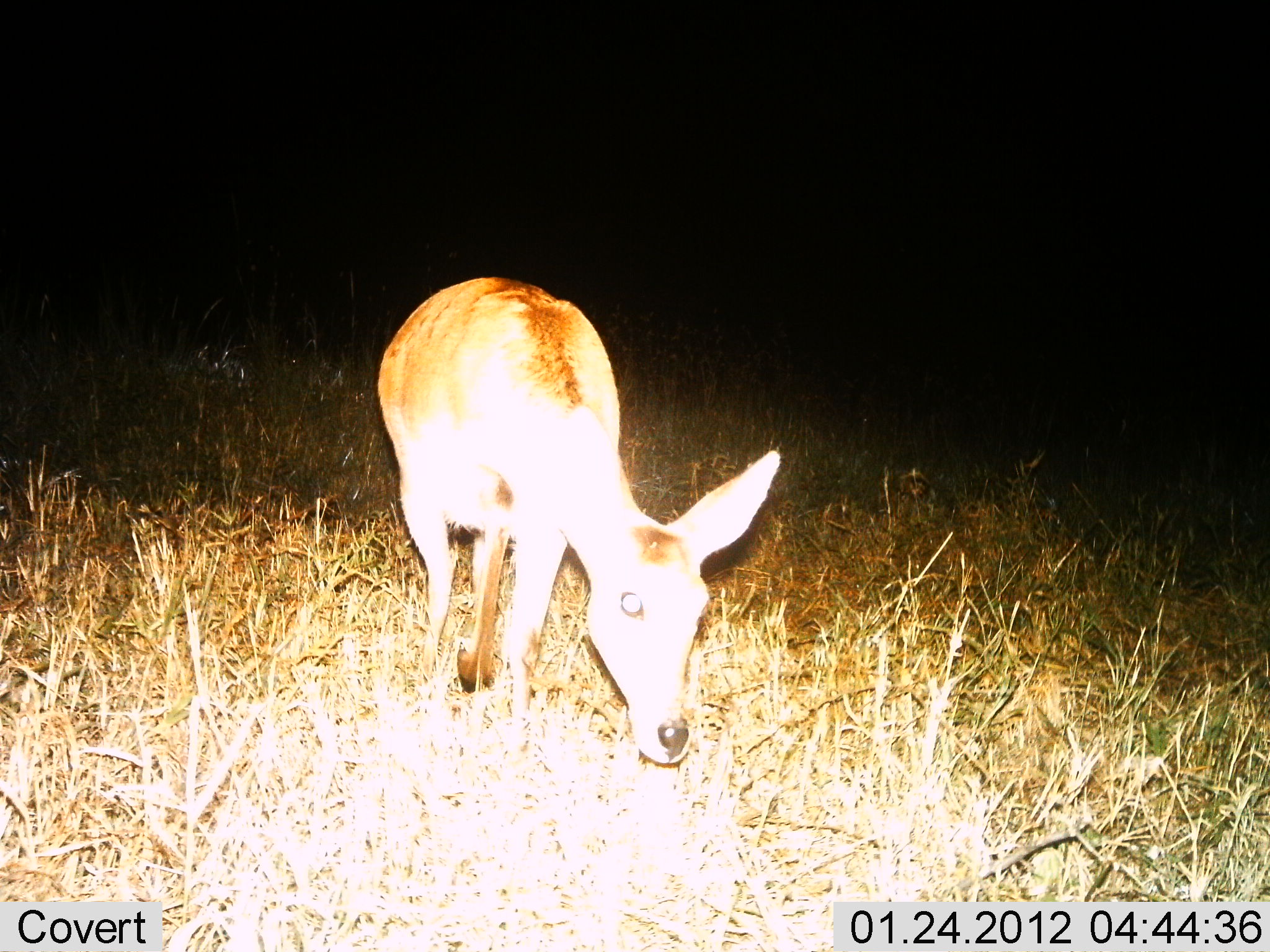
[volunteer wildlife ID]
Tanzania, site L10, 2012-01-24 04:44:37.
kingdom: Animalia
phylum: Chordata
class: Mammalia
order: Artiodactyla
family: Bovidae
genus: Redunca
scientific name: Redunca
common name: reedbuck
Reedbuck (Redunca), count 1. Behavior (volunteer vote fractions): standing 65%, resting 0%, moving 12%, interacting 6%. Young present (vote fraction): 0%. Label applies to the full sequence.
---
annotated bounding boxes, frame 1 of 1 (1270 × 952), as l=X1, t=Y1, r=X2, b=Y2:
animal: l=375, t=276, r=782, b=772